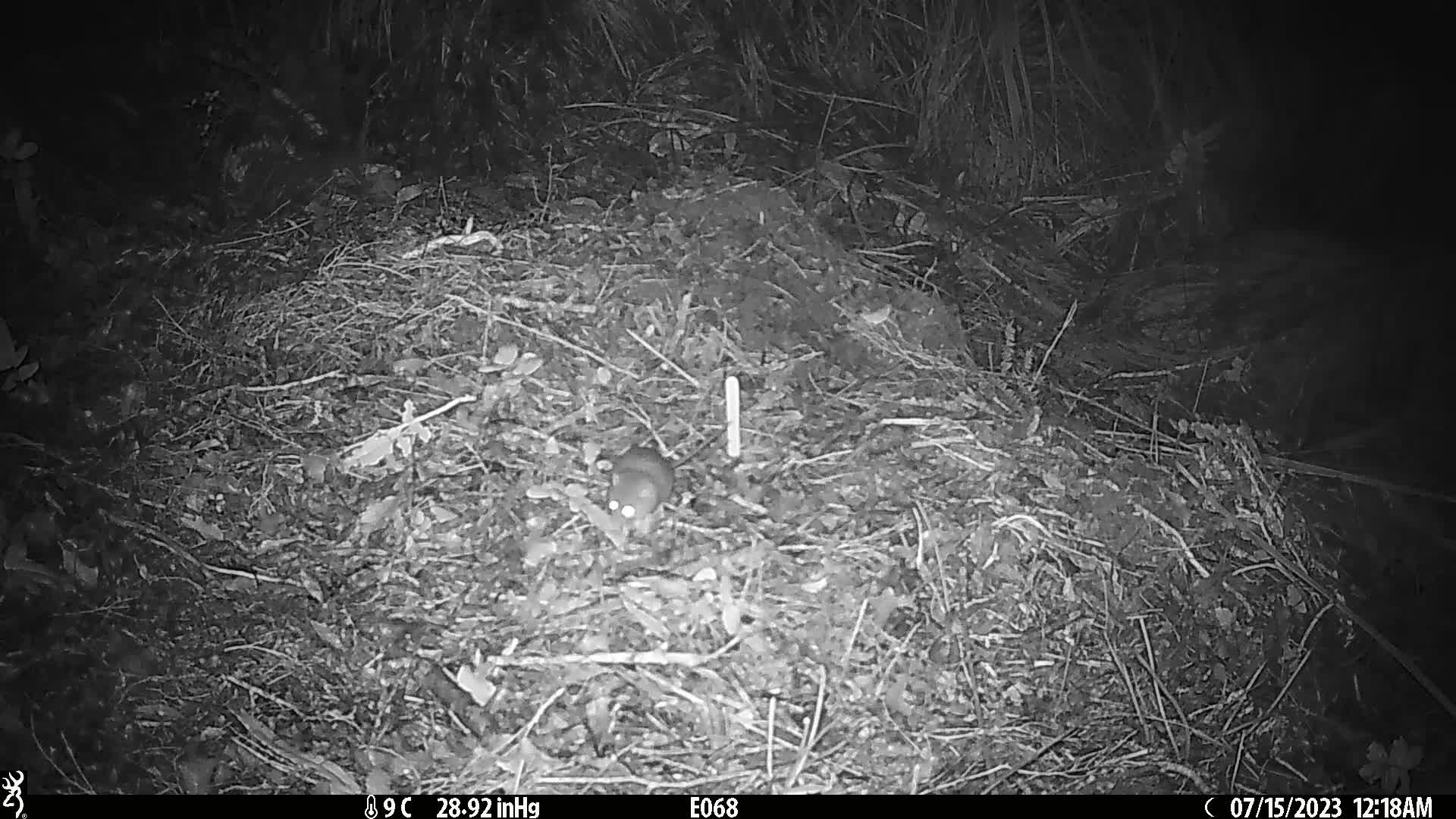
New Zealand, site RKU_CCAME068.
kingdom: Animalia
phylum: Chordata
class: Mammalia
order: Rodentia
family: Muridae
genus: Rattus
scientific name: Rattus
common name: rat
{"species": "rat (Rattus)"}